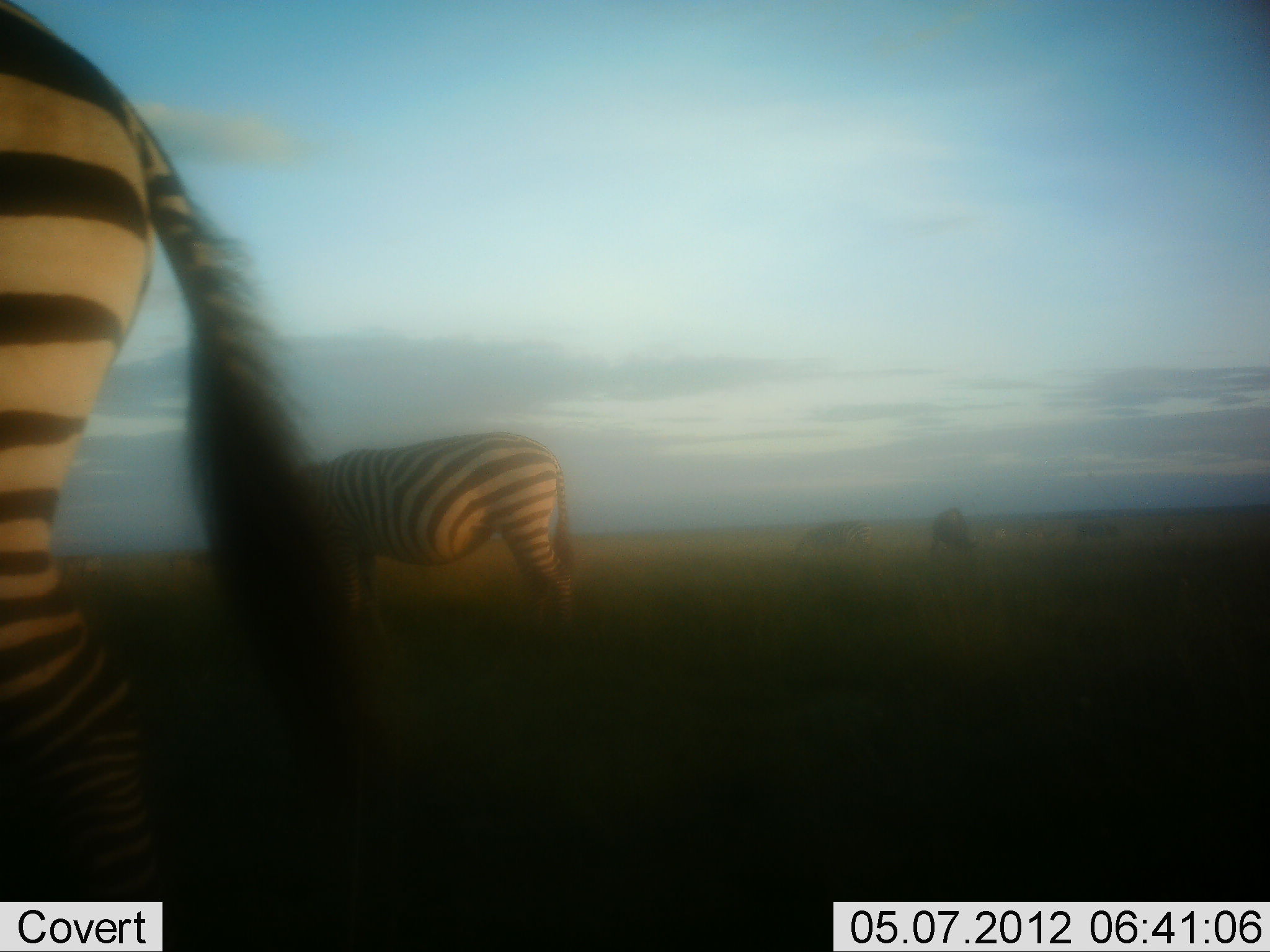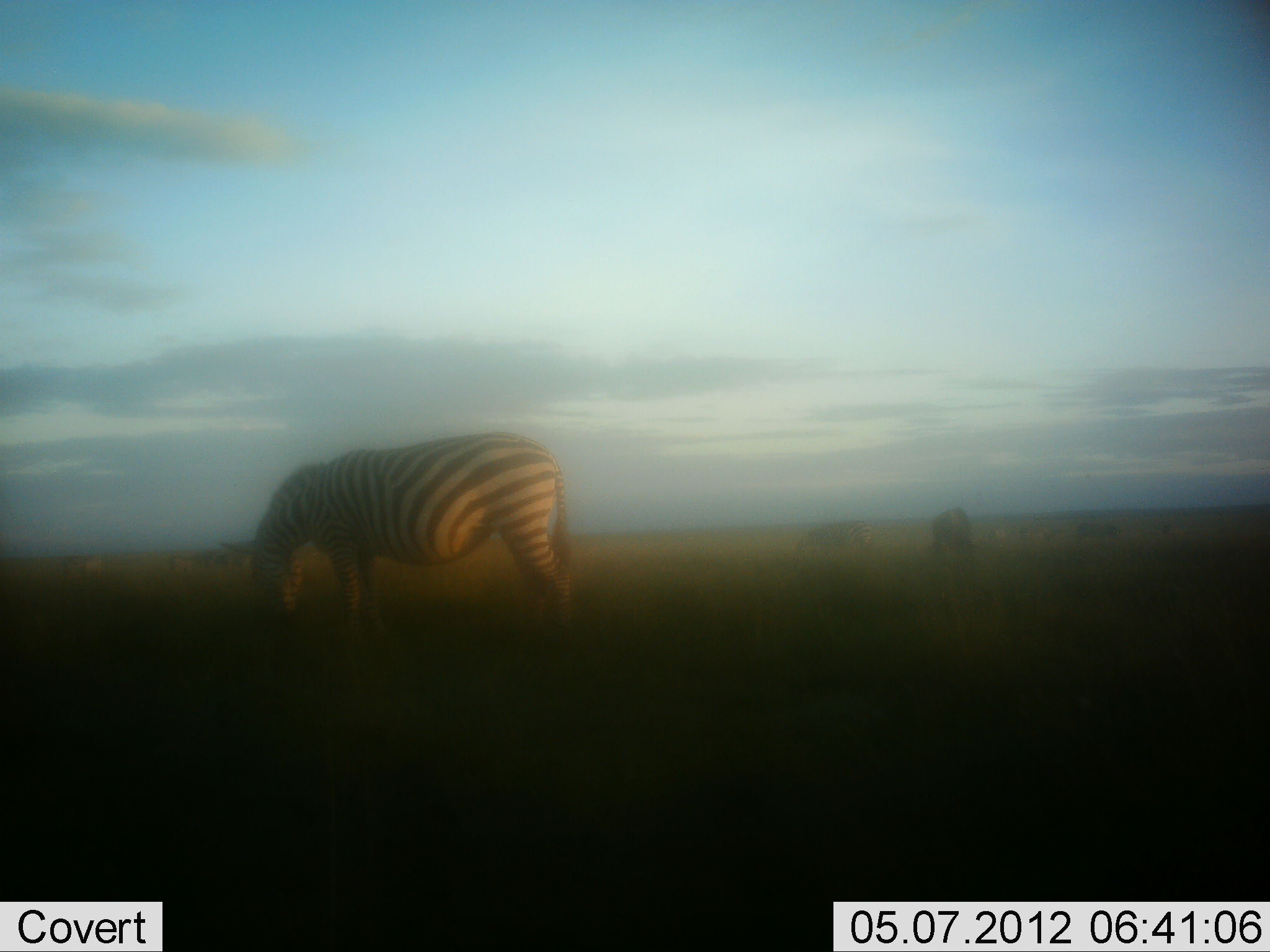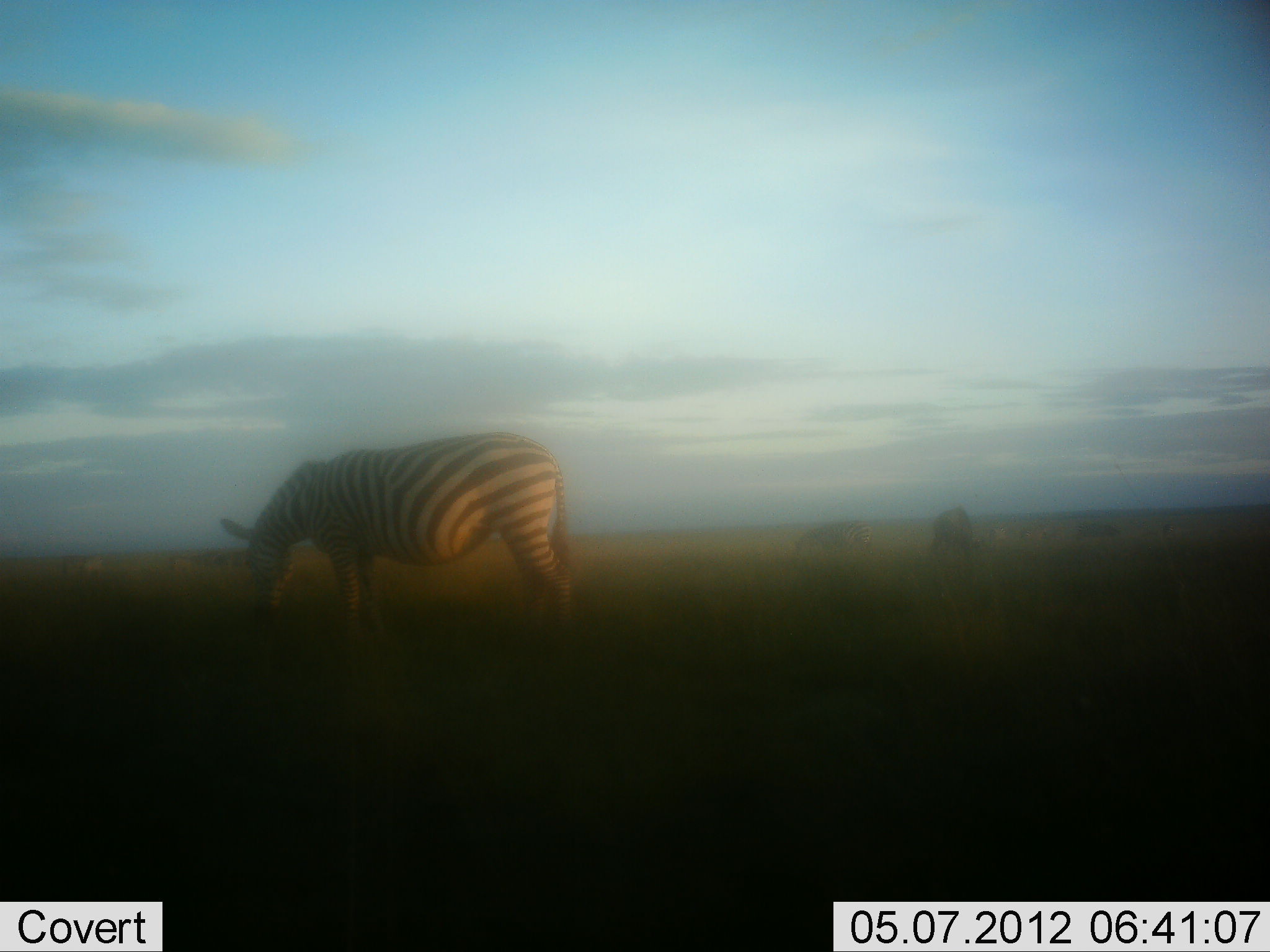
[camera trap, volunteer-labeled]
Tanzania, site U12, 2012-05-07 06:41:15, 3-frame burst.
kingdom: Animalia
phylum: Chordata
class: Mammalia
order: Perissodactyla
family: Equidae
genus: Equus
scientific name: Equus quagga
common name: plains zebra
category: zebra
Zebra (plains zebra) (Equus quagga), count 5. Behavior (volunteer vote fractions): standing 42%, resting 0%, moving 83%, interacting 0%. Young present (vote fraction): 0%. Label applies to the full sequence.